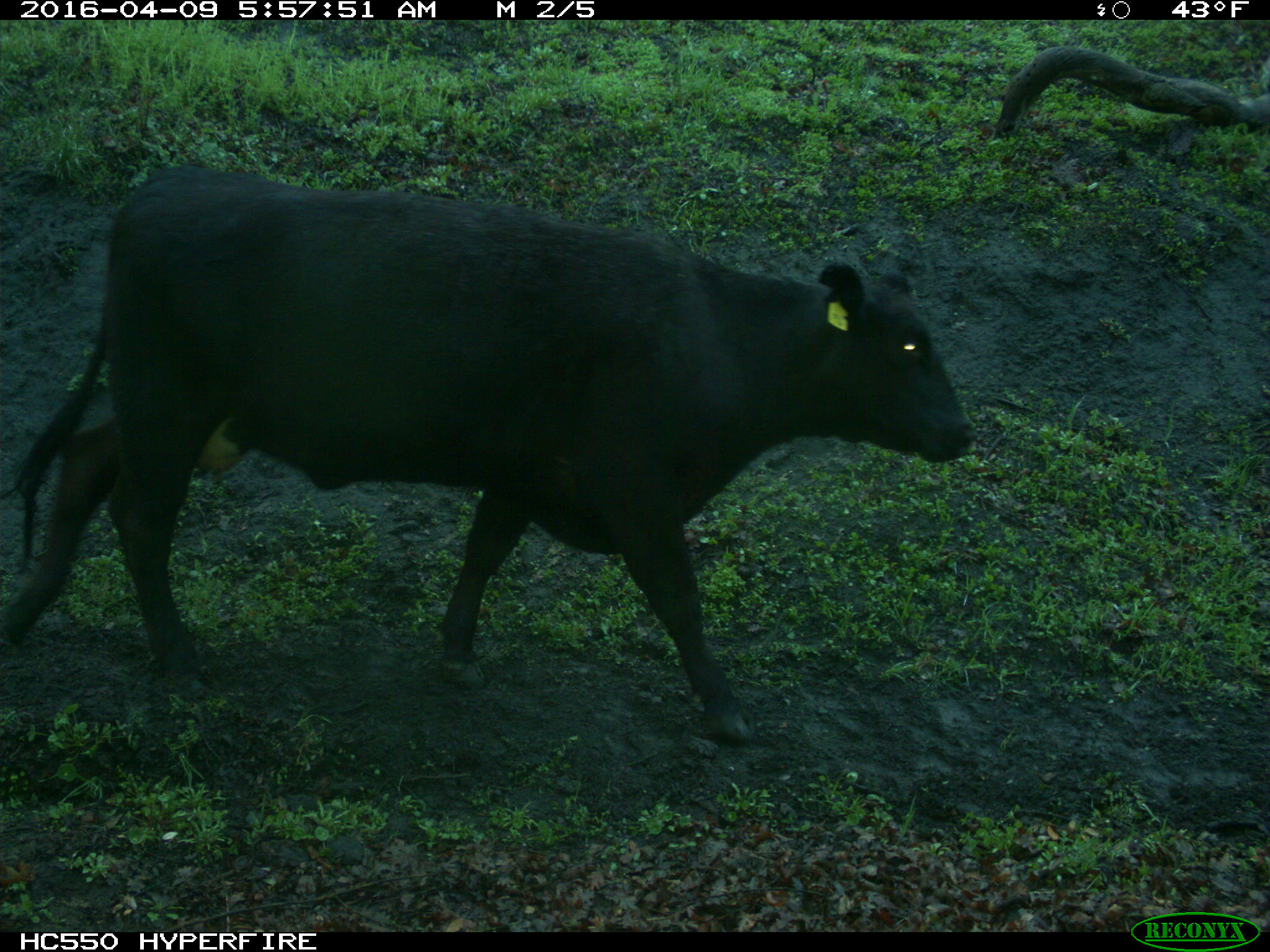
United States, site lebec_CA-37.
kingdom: Animalia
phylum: Chordata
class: Mammalia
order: Artiodactyla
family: Bovidae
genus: Bos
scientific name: Bos taurus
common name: domestic cow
Bos taurus (domestic cow).